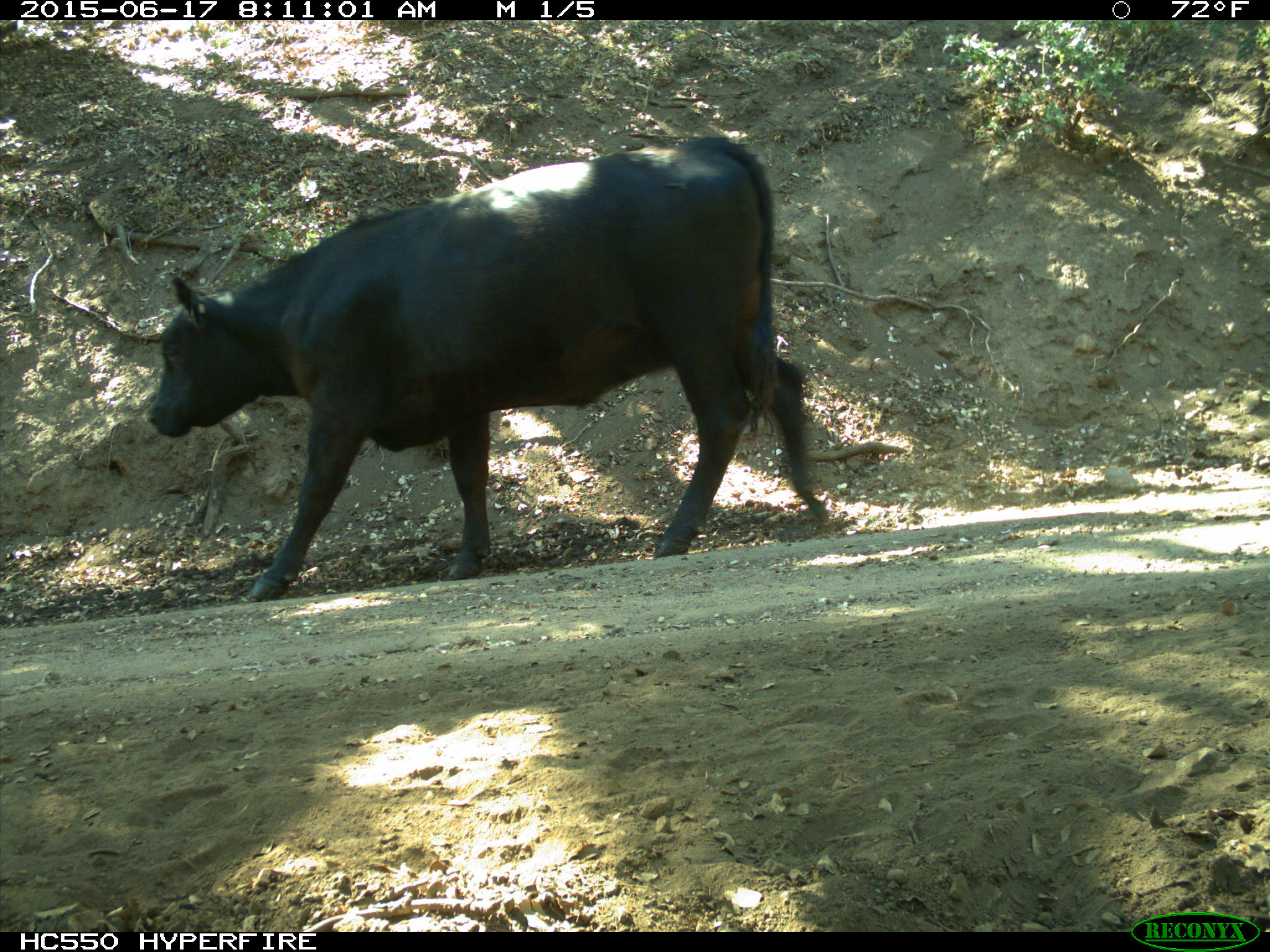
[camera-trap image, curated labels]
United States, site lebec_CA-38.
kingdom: Animalia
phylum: Chordata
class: Mammalia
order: Artiodactyla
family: Bovidae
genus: Bos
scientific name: Bos taurus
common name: domestic cow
Bos taurus (domestic cow).